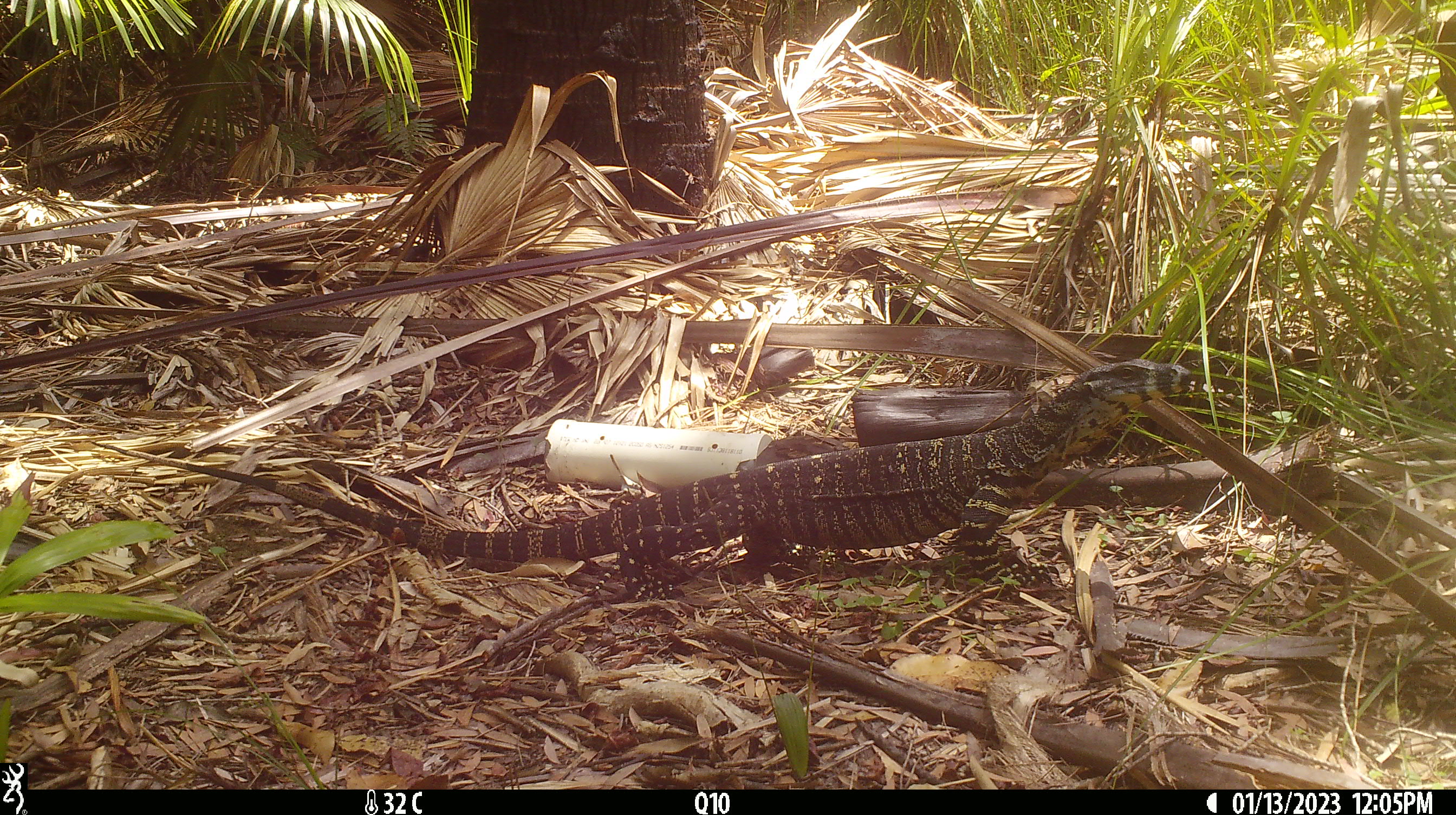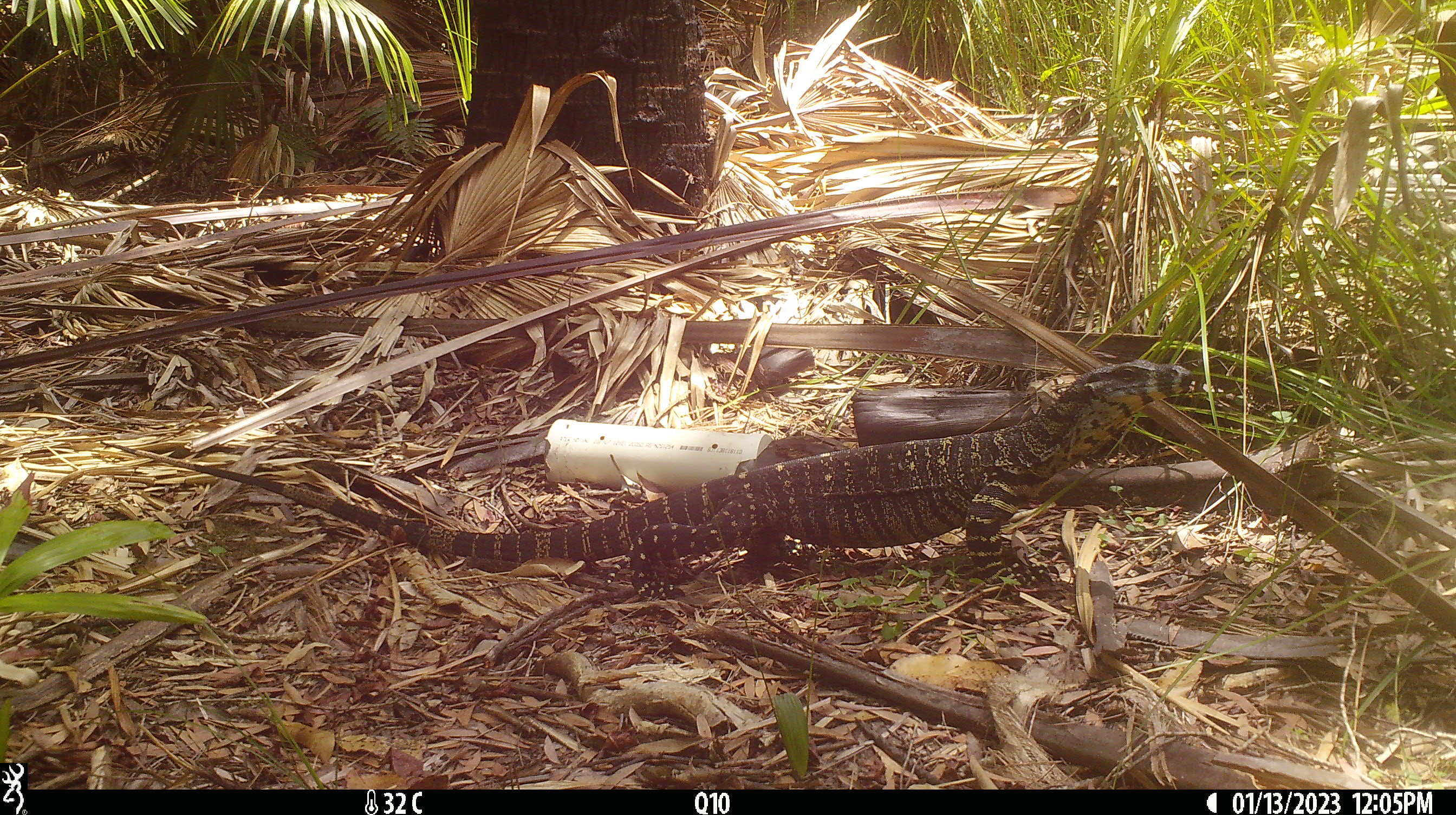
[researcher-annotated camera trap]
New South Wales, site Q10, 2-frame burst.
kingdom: Animalia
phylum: Chordata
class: Reptilia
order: Squamata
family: Varanidae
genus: Varanus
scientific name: Varanus varius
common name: lace monitor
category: goanna